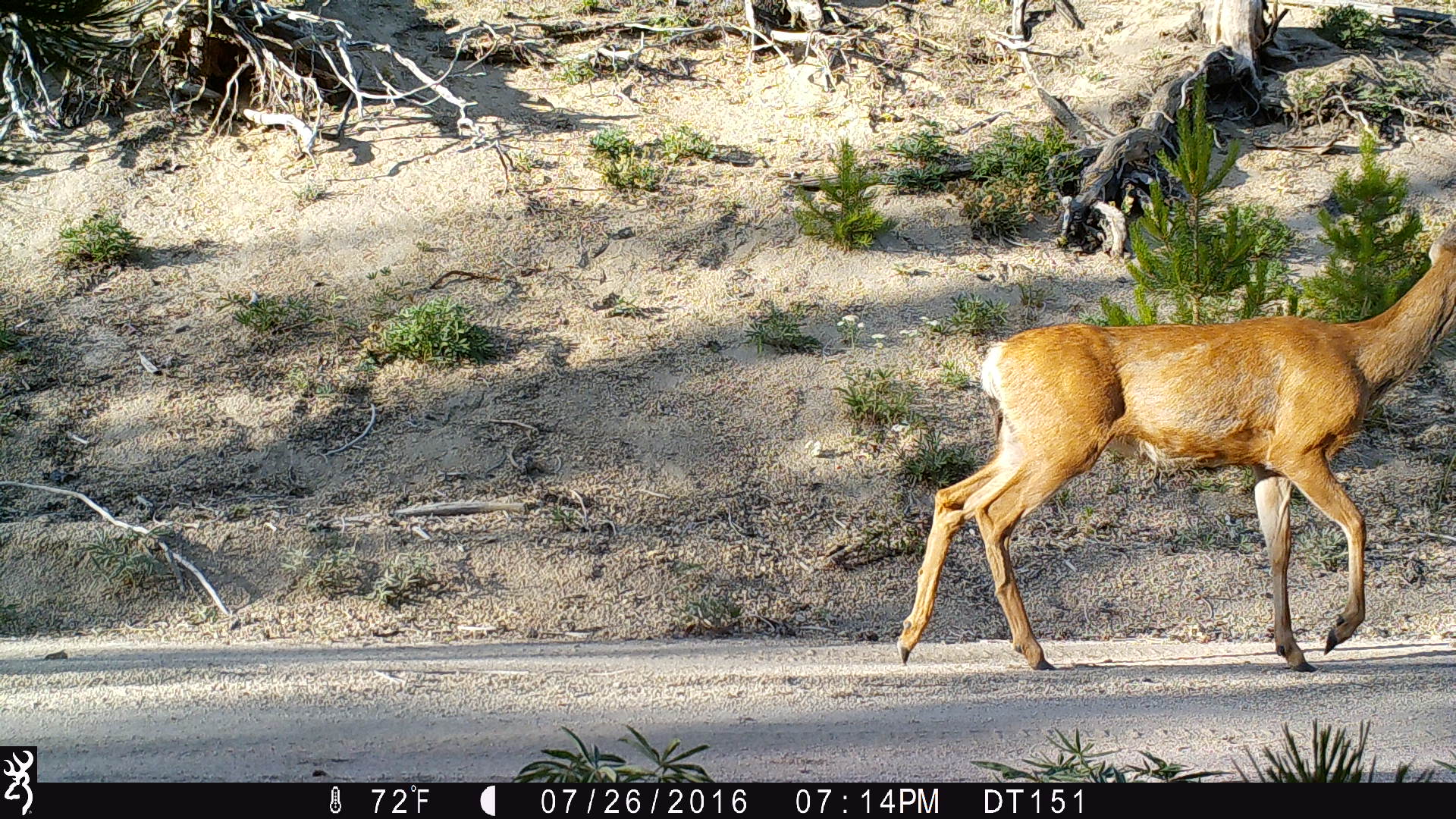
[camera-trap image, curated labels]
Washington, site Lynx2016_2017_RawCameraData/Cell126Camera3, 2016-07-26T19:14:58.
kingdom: Animalia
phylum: Chordata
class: Mammalia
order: Artiodactyla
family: Cervidae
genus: Odocoileus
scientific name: Odocoileus hemionus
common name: mule deer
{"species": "Odocoileus hemionus (mule deer)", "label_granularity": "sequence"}